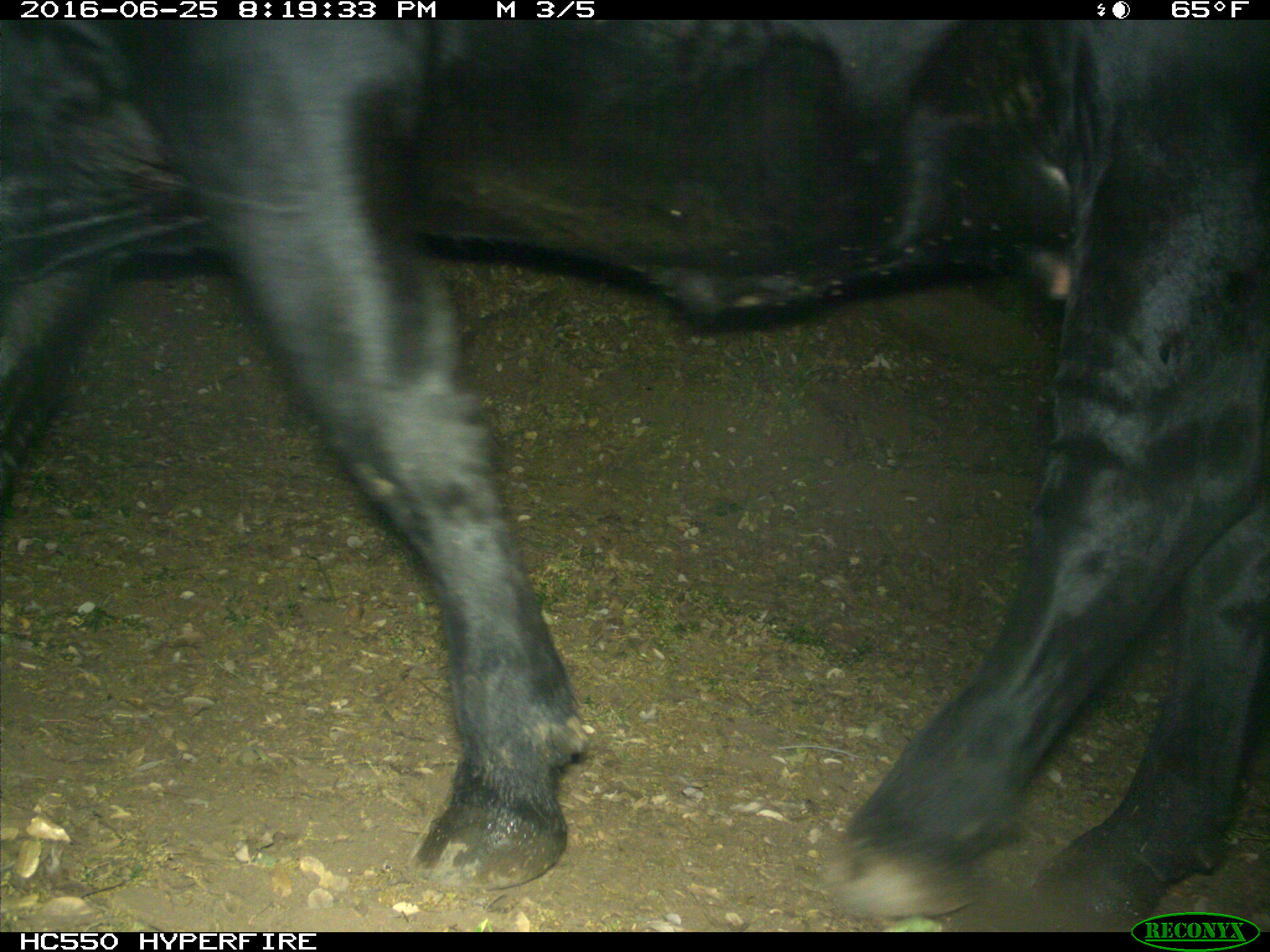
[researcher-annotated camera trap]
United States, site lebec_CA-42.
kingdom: Animalia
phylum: Chordata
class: Mammalia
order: Artiodactyla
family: Bovidae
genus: Bos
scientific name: Bos taurus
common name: domestic cow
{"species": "Bos taurus (domestic cow)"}